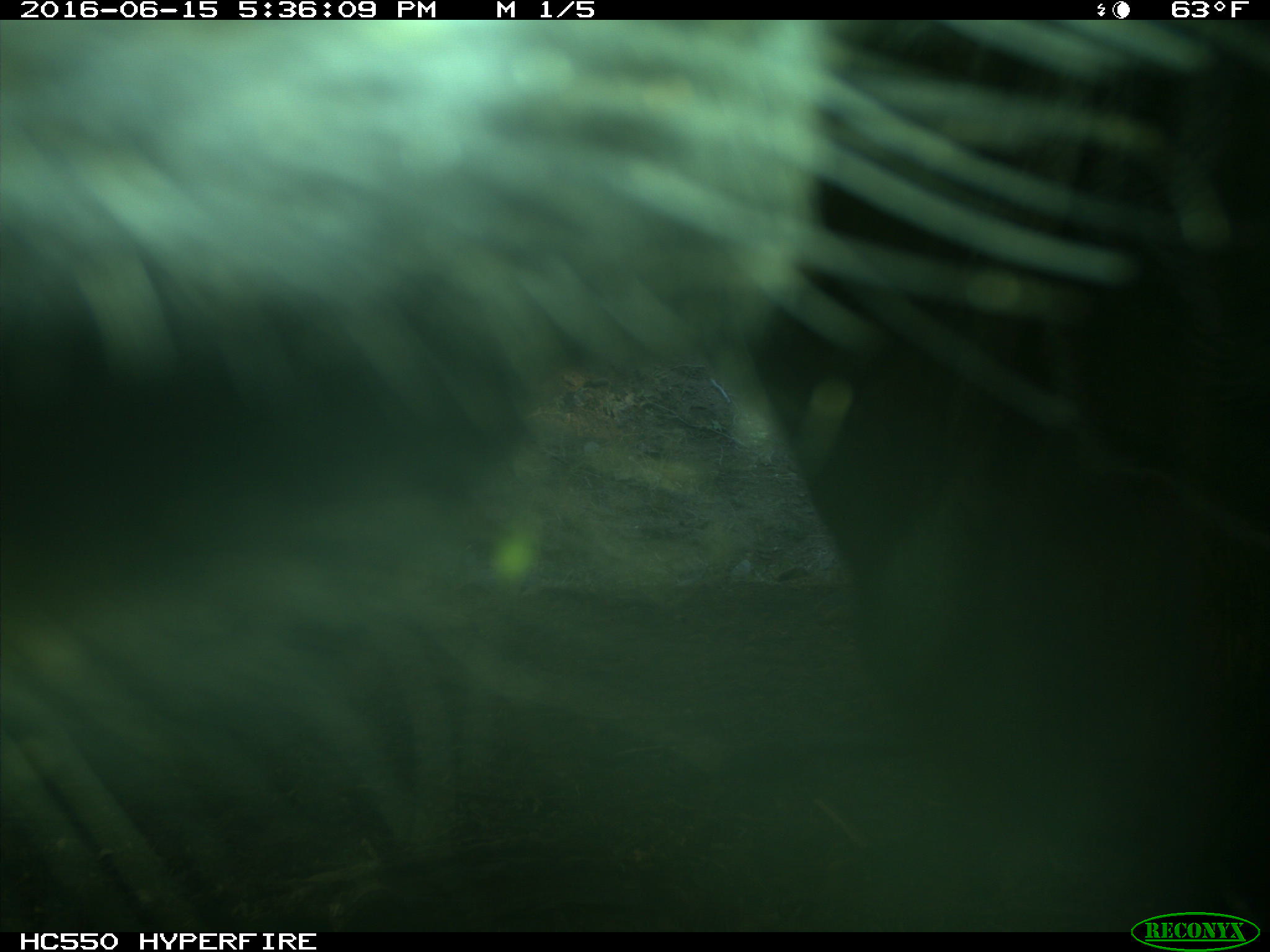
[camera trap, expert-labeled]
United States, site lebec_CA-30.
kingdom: Animalia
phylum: Chordata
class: Mammalia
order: Artiodactyla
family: Bovidae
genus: Bos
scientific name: Bos taurus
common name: domestic cow